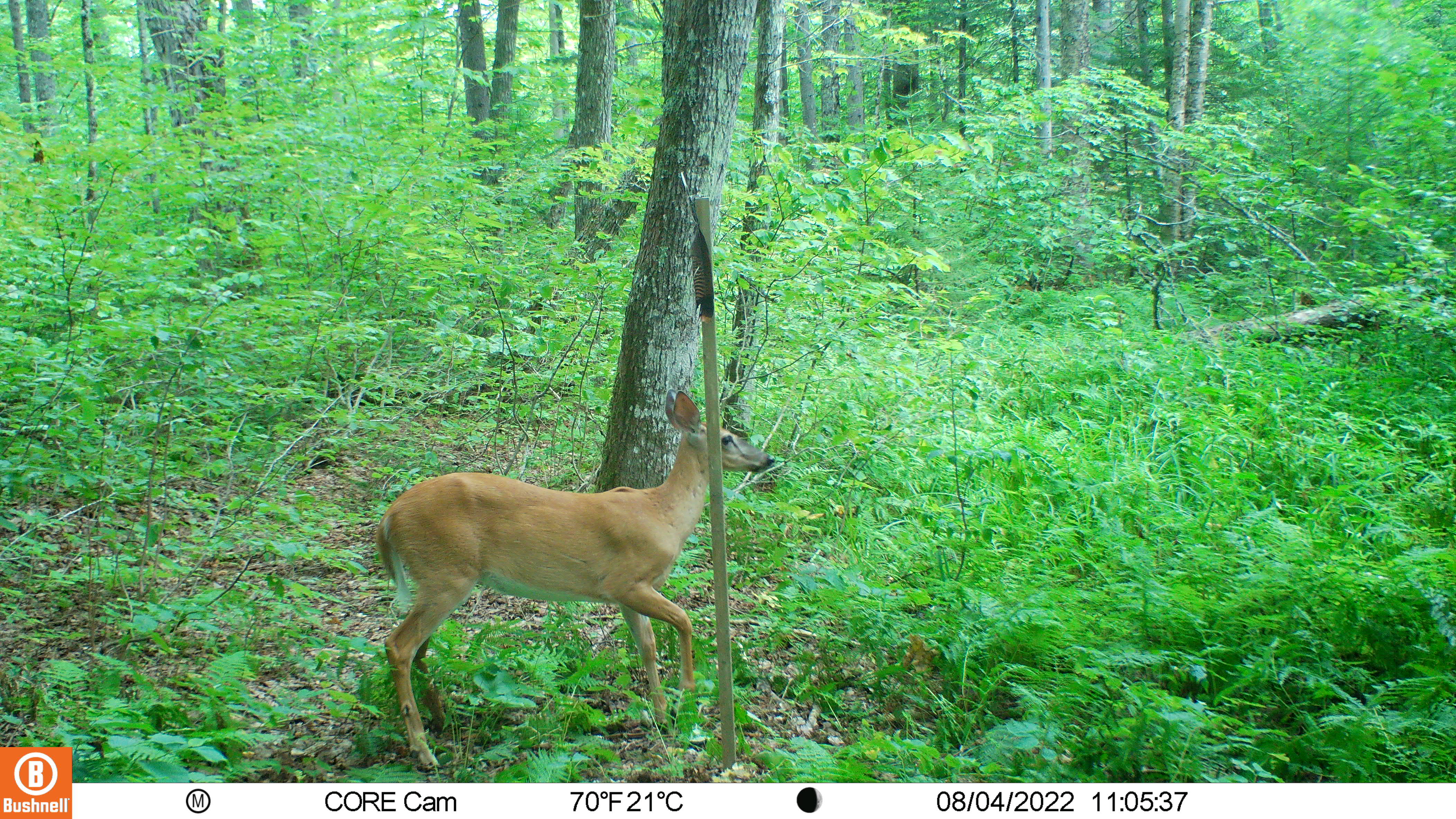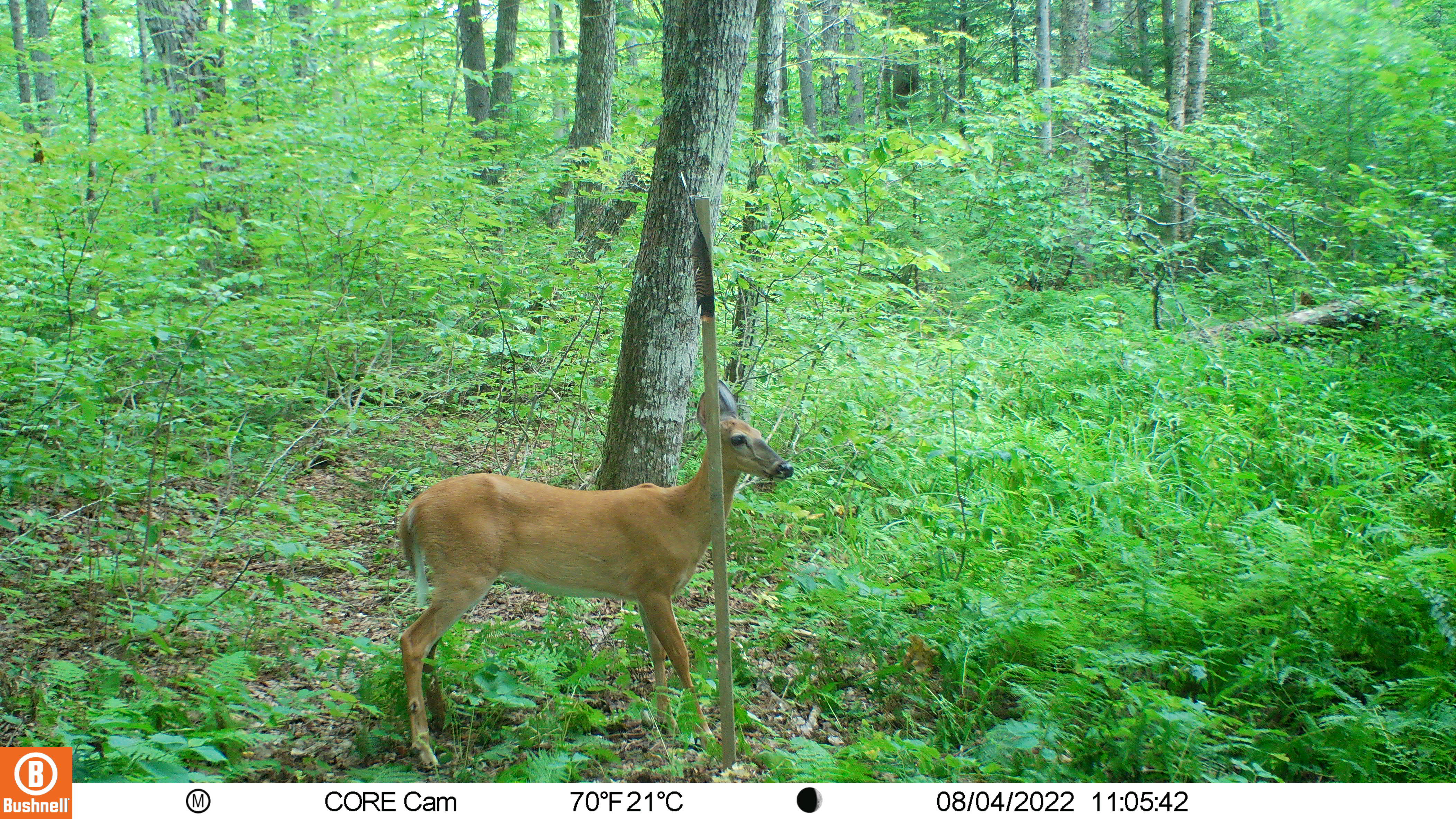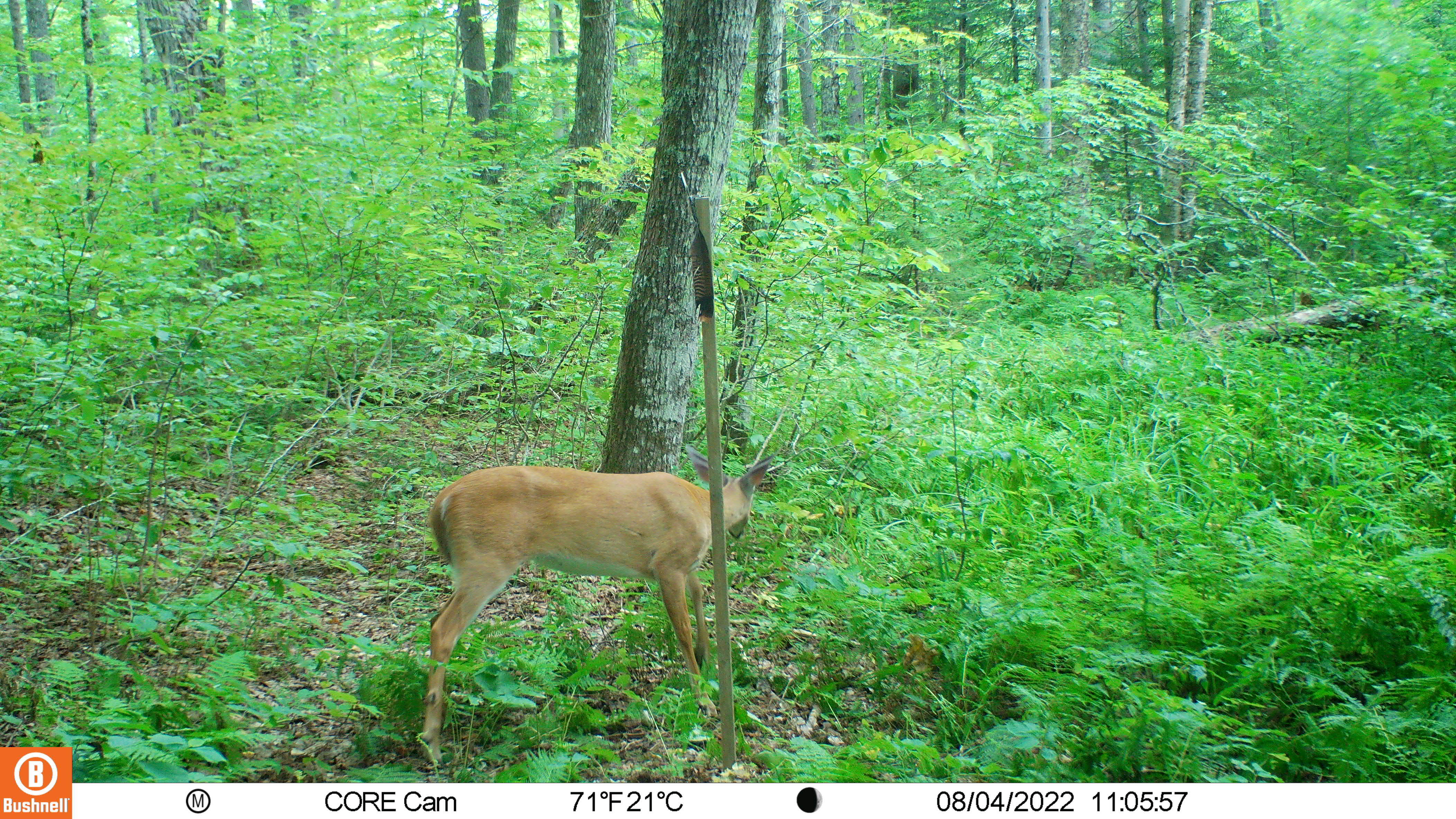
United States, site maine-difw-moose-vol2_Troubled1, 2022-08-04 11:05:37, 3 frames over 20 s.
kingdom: Animalia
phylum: Chordata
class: Mammalia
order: Artiodactyla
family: Cervidae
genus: Odocoileus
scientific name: Odocoileus virginianus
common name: white-tailed deer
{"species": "white-tailed deer (Odocoileus virginianus)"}